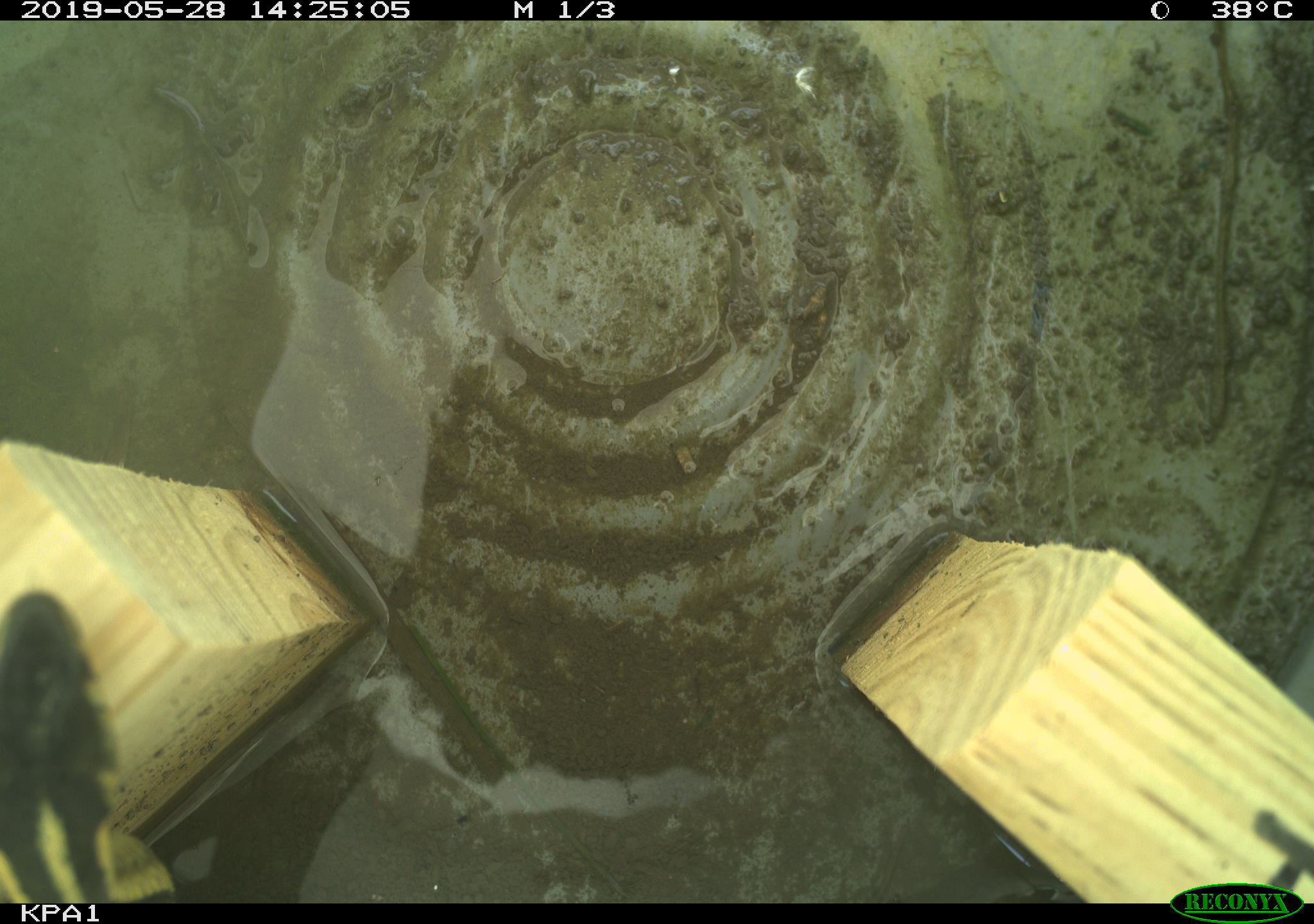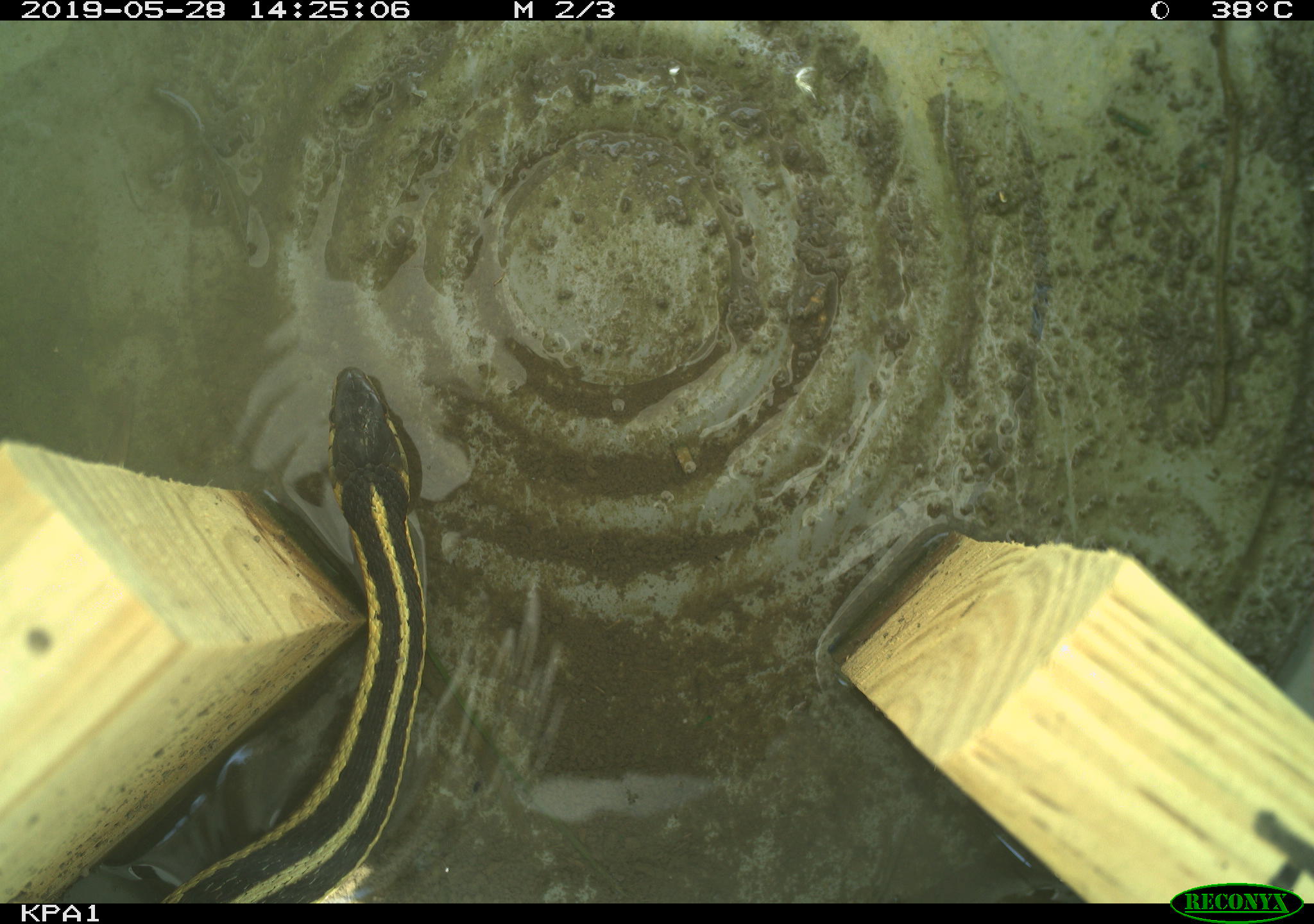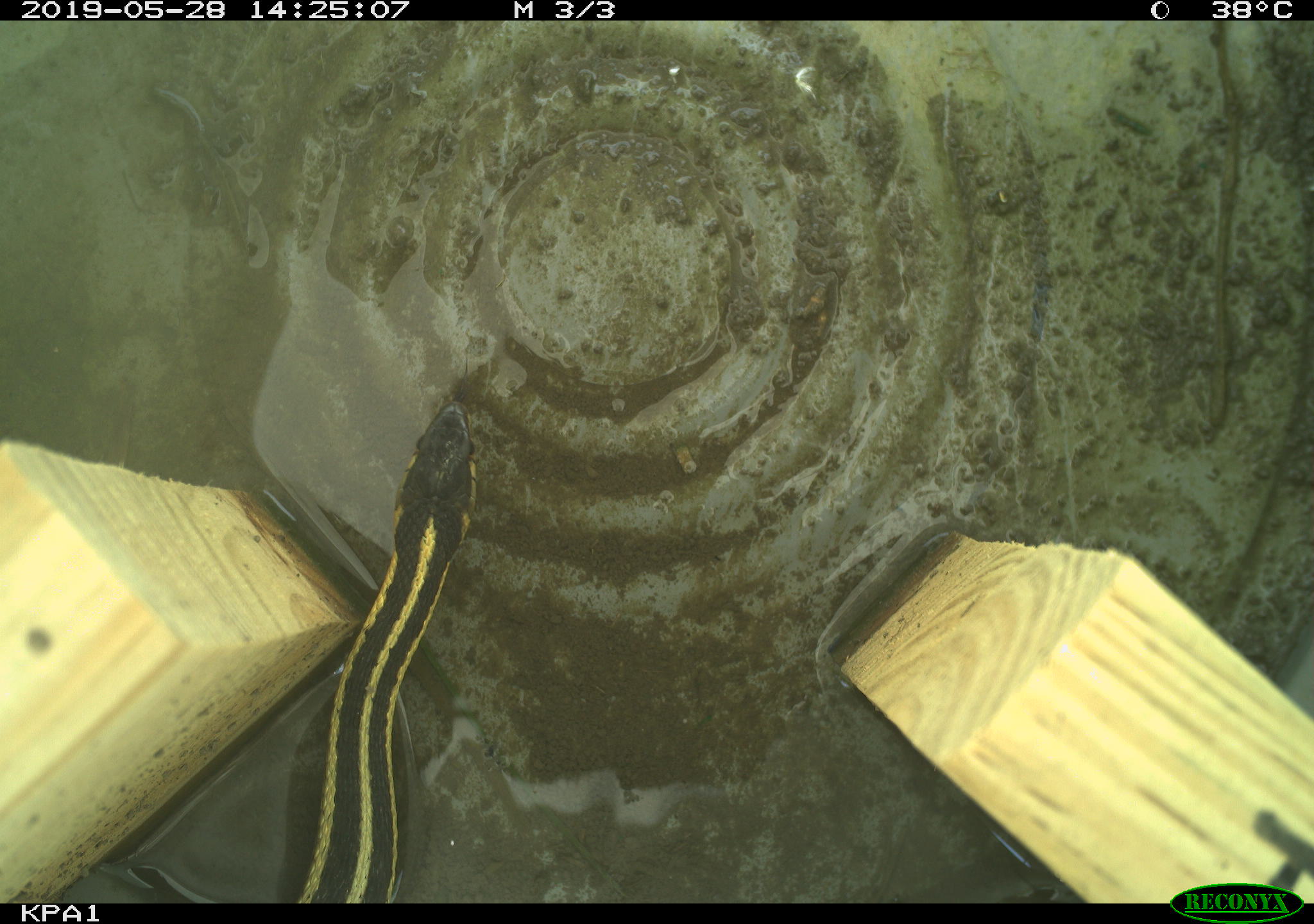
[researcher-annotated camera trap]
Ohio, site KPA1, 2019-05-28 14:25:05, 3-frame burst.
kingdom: Animalia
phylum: Chordata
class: Reptilia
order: Squamata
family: Colubridae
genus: Thamnophis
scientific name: Thamnophis sirtalis sirtalis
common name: eastern gartersnake